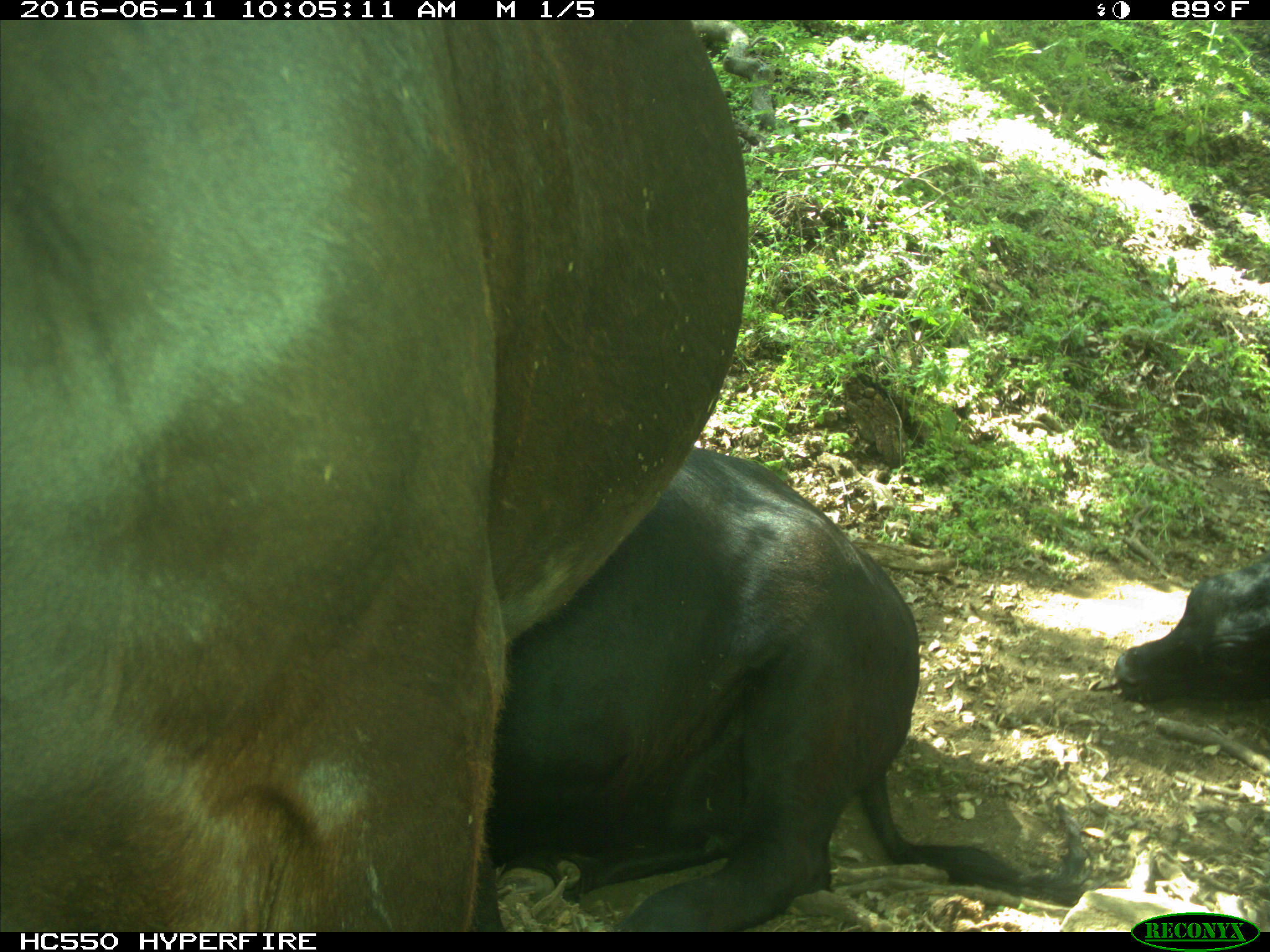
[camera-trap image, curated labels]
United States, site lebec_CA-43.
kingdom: Animalia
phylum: Chordata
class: Mammalia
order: Artiodactyla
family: Bovidae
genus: Bos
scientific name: Bos taurus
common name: domestic cow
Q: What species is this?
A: Bos taurus (domestic cow).